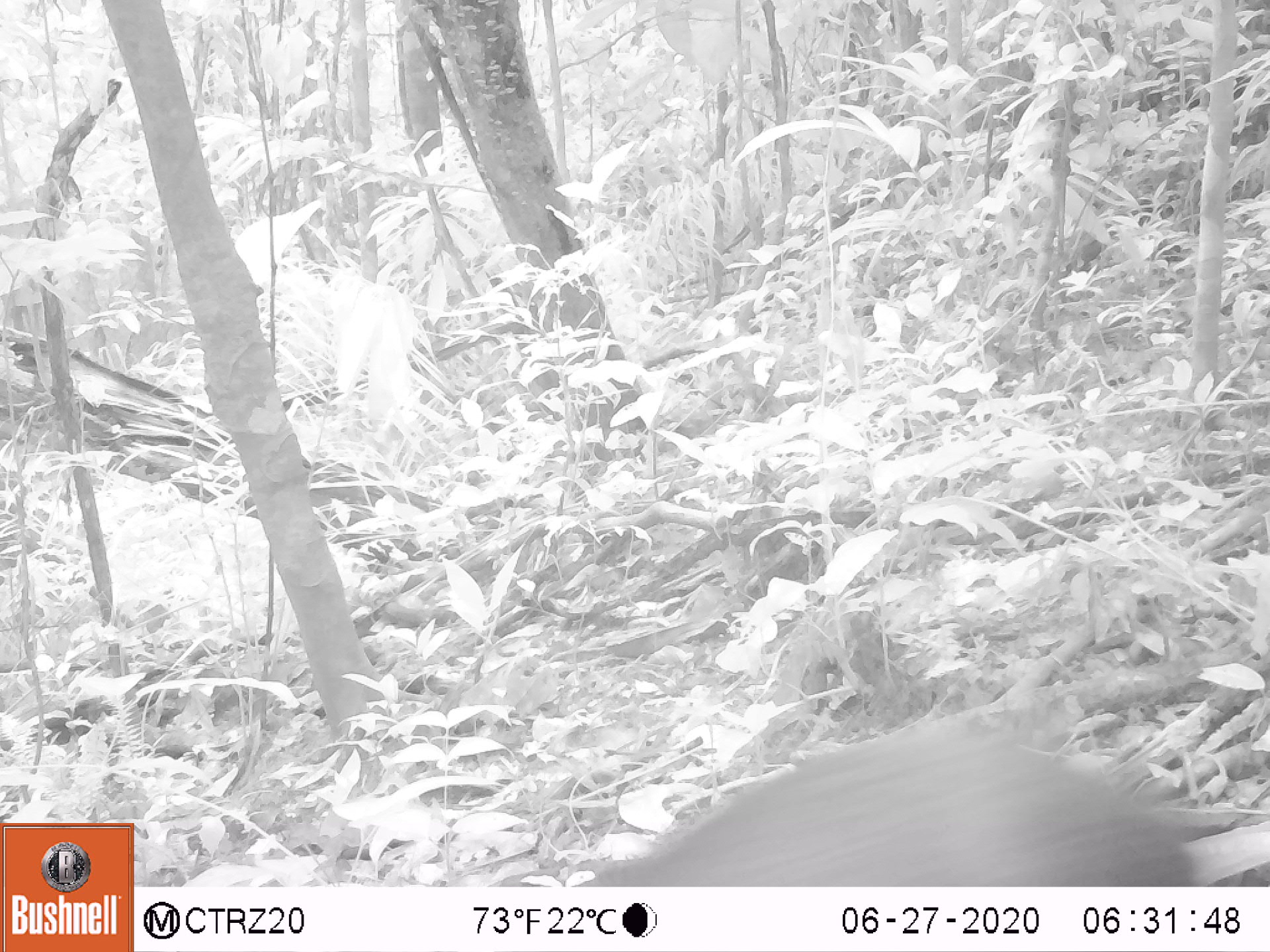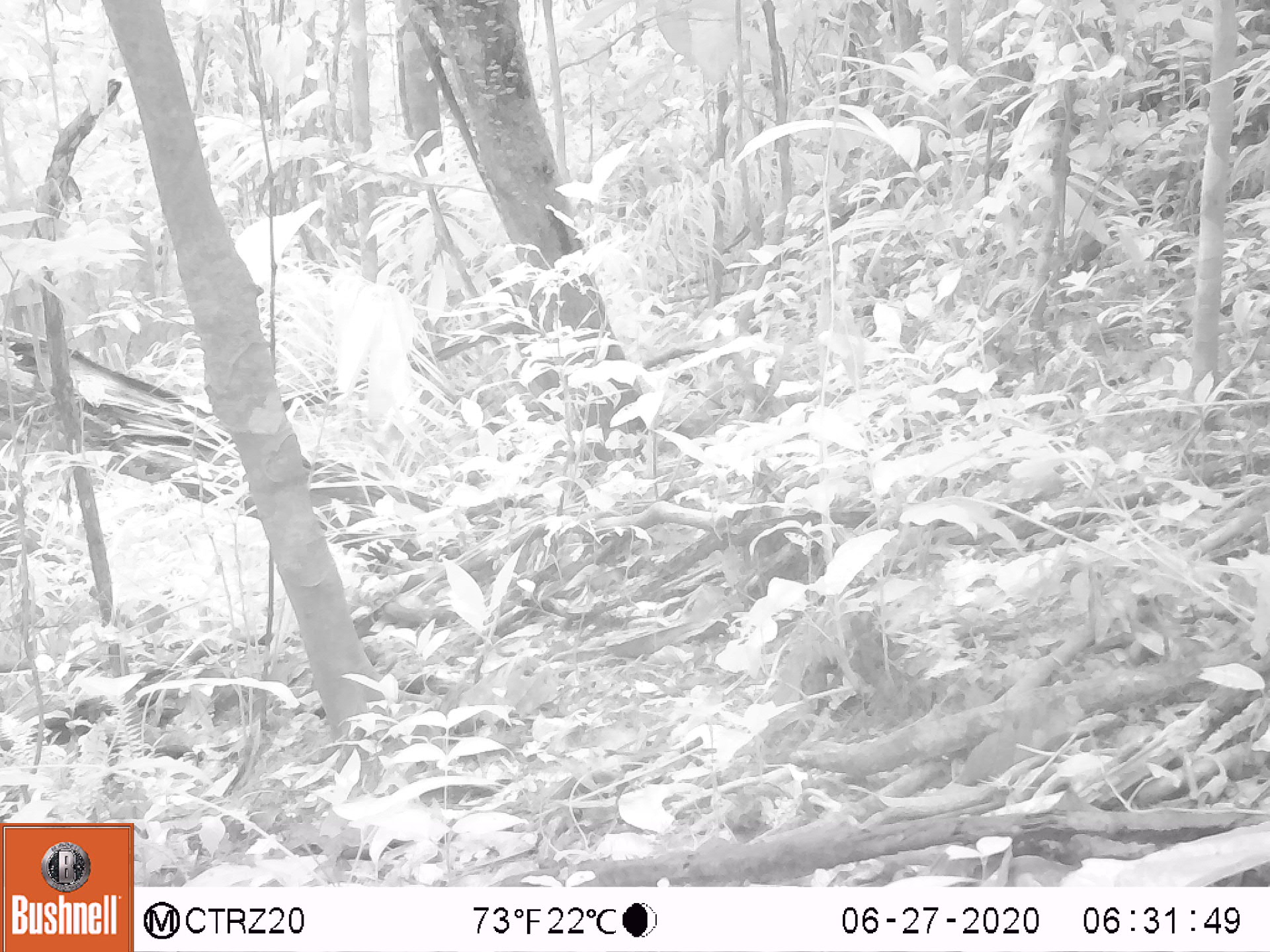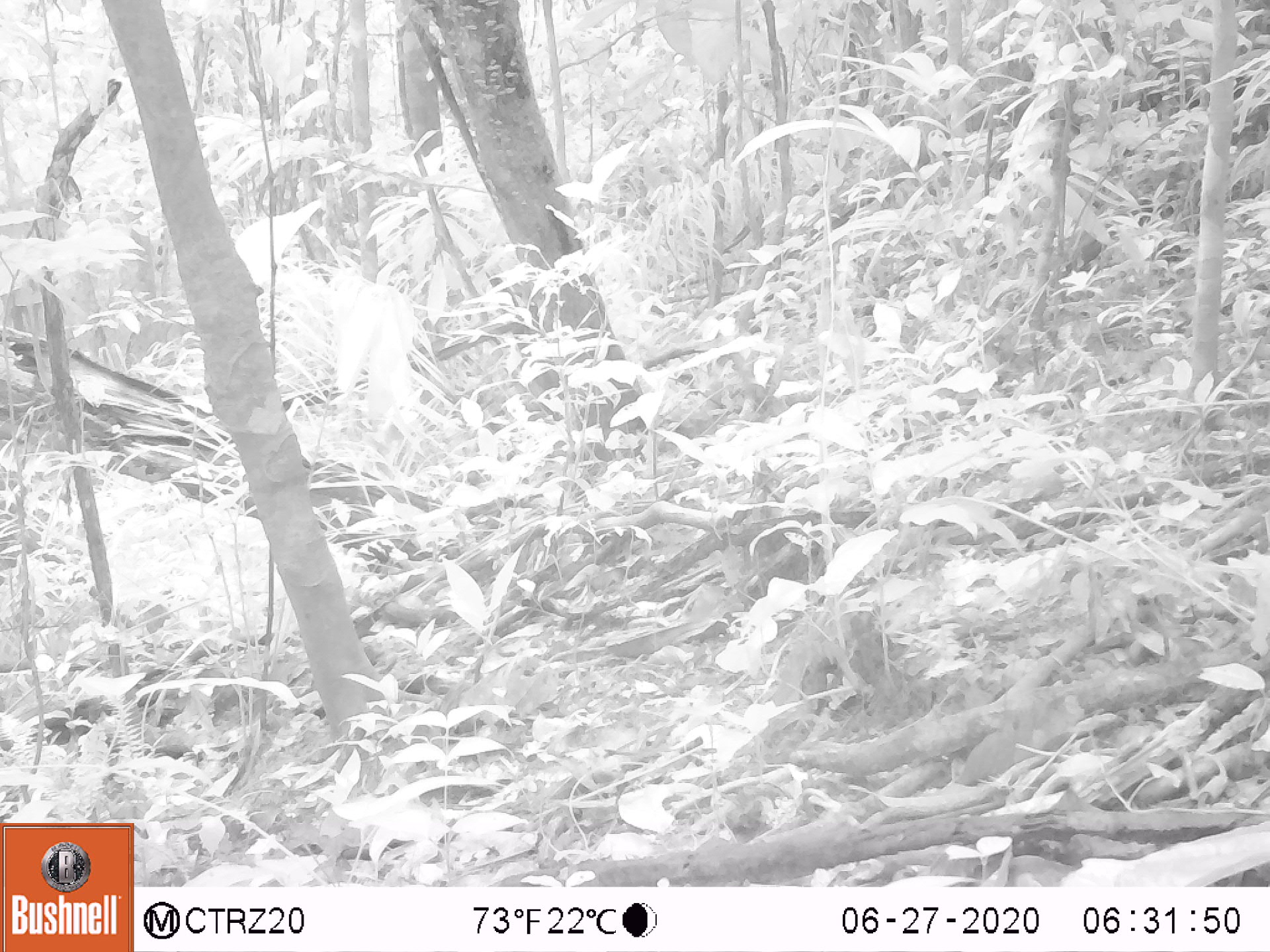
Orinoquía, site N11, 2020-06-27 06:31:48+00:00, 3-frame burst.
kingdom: Animalia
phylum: Chordata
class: Mammalia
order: Rodentia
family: Dasyproctidae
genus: Dasyprocta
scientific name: Dasyprocta fuliginosa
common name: black agouti